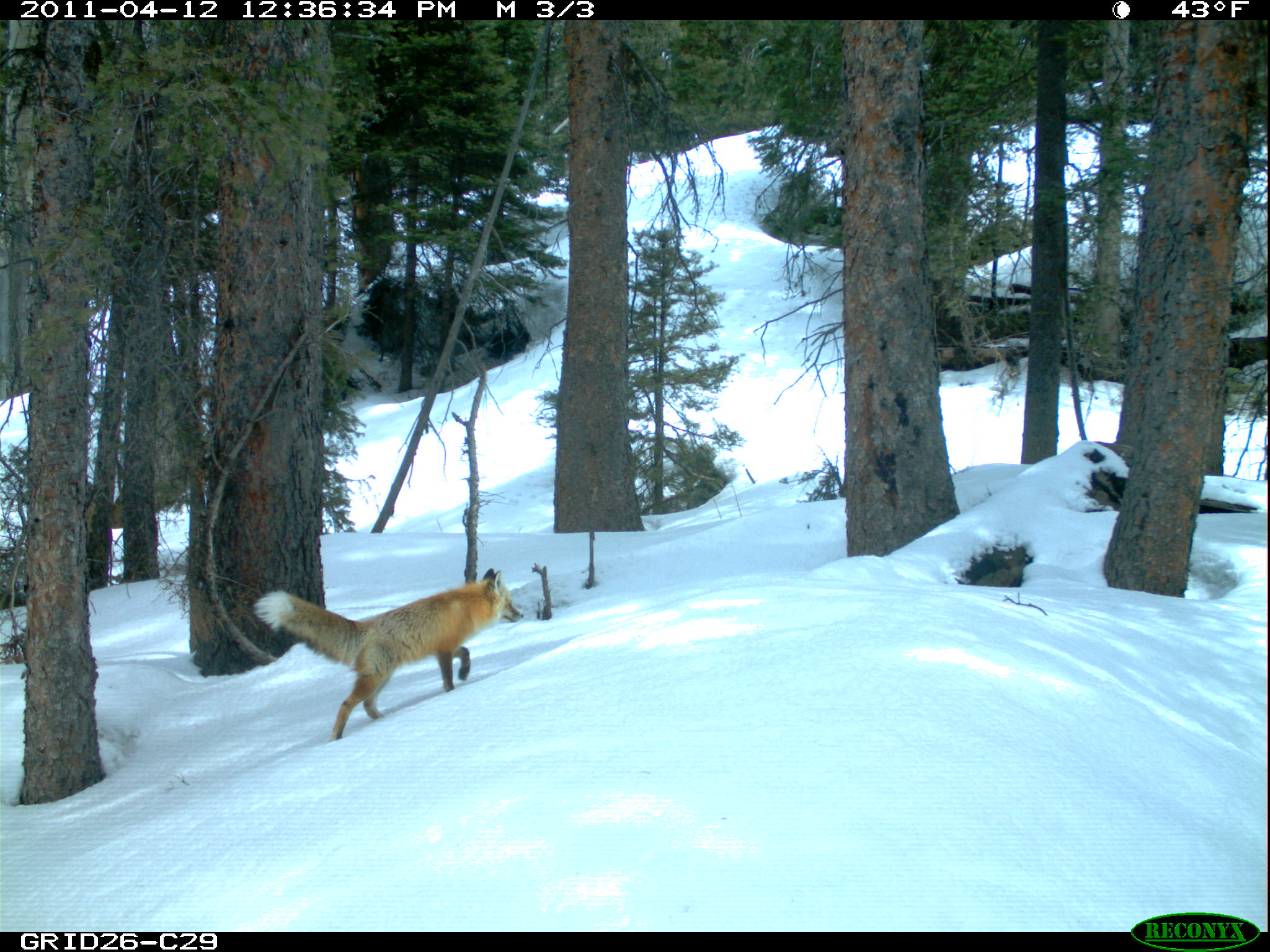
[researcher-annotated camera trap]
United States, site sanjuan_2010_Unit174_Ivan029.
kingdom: Animalia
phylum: Chordata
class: Mammalia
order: Carnivora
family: Canidae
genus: Vulpes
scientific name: Vulpes vulpes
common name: red fox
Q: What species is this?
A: Vulpes vulpes (red fox).